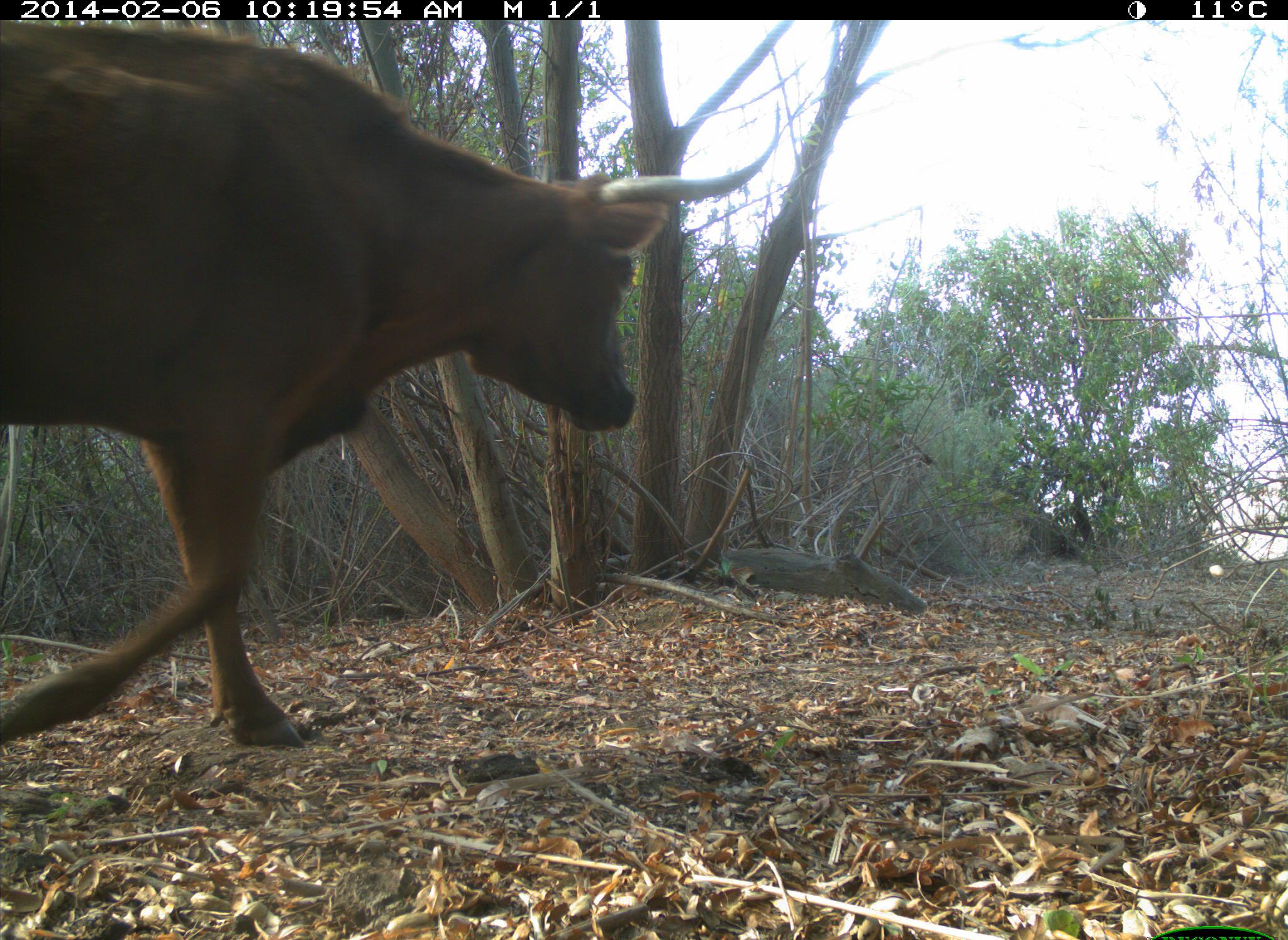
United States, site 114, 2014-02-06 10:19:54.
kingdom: Animalia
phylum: Chordata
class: Mammalia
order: Artiodactyla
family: Bovidae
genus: Bos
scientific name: Bos taurus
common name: cow